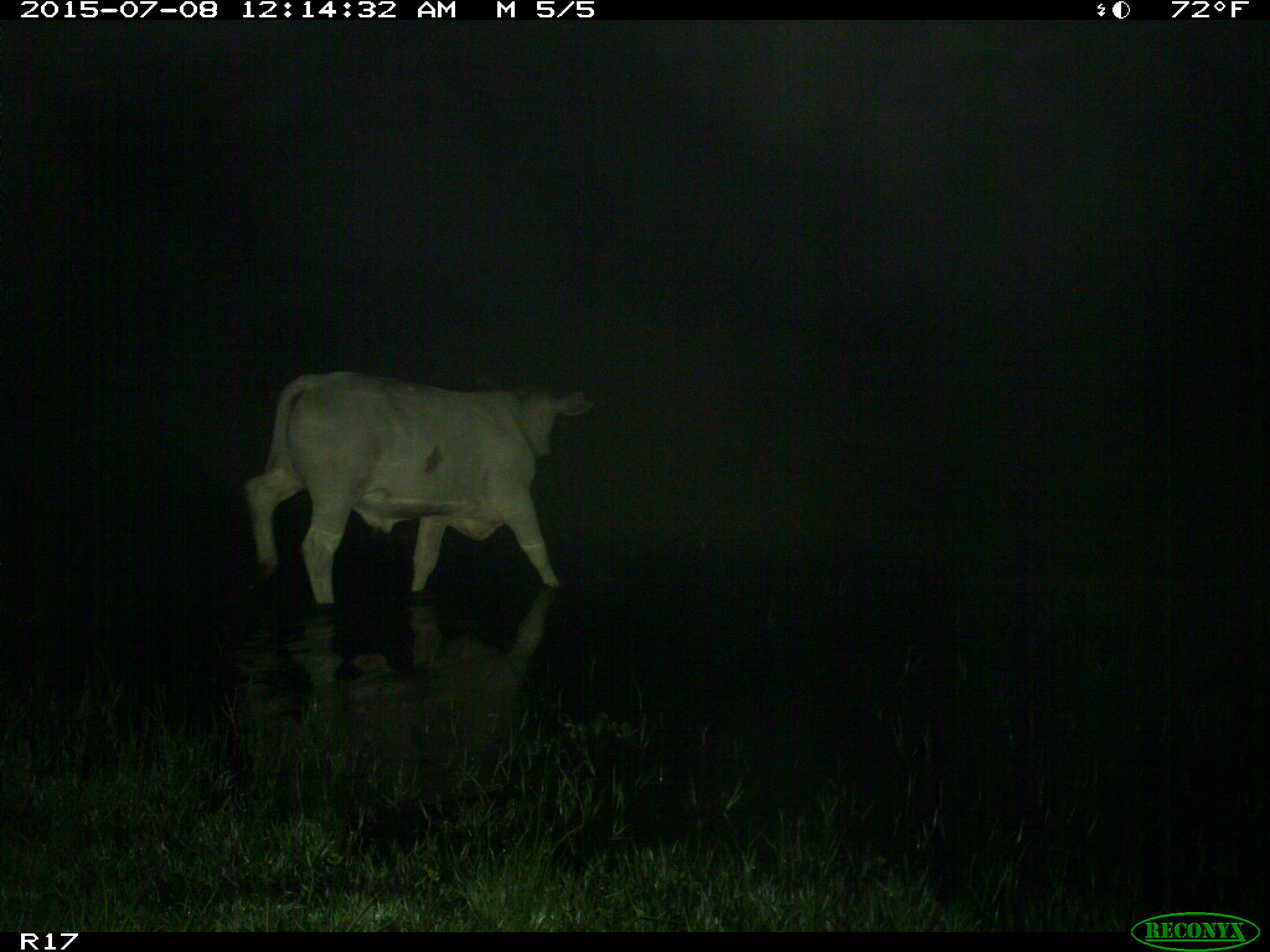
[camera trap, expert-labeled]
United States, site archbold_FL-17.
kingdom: Animalia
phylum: Chordata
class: Mammalia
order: Artiodactyla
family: Bovidae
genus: Bos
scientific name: Bos taurus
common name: domestic cow